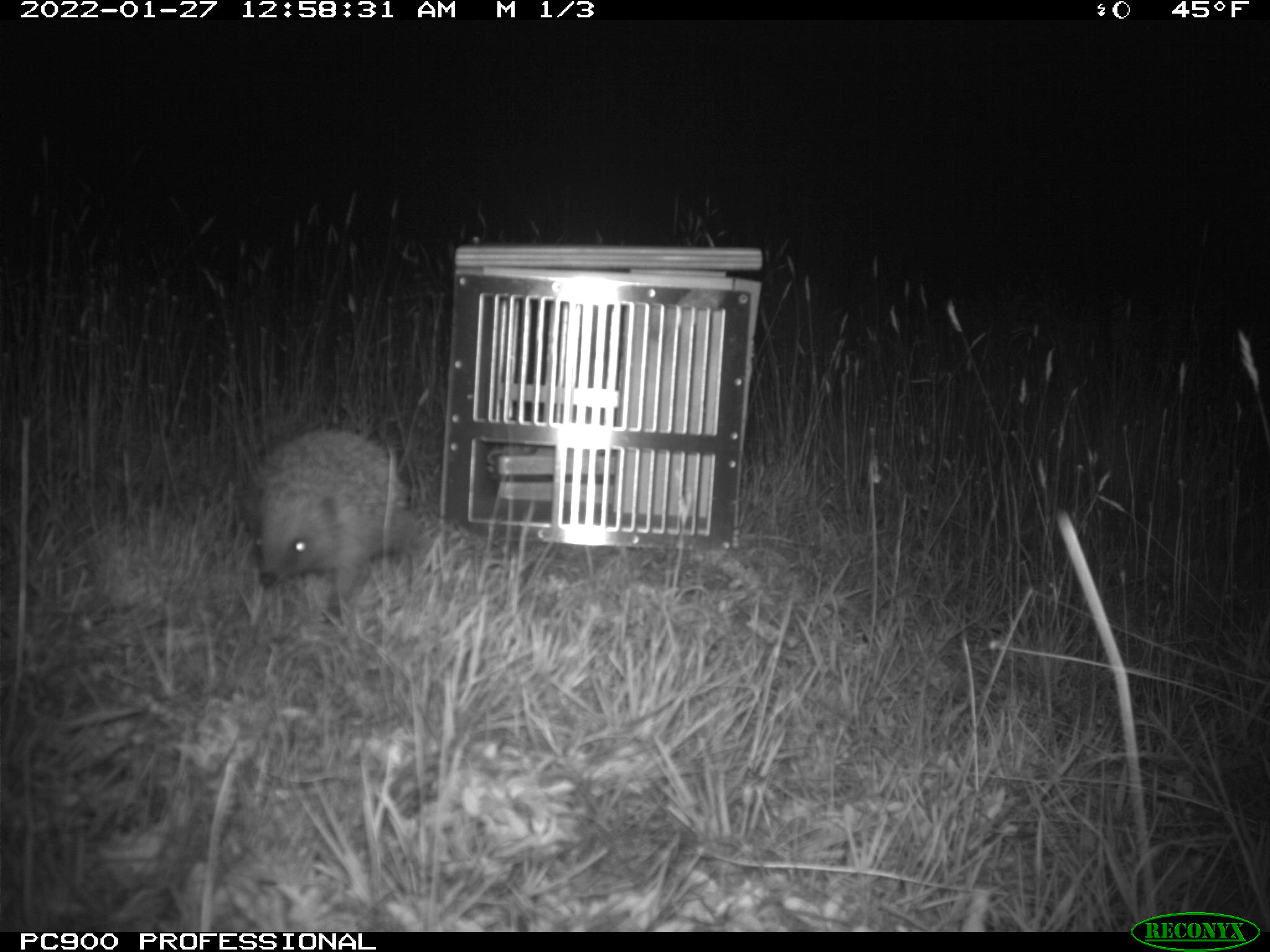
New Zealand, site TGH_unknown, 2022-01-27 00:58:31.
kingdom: Animalia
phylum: Chordata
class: Mammalia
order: Eulipotyphla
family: Erinaceidae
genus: Erinaceus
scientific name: Erinaceus europaeus europaeus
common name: european hedgehog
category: hedgehog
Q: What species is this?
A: Hedgehog (european hedgehog) (Erinaceus europaeus europaeus).